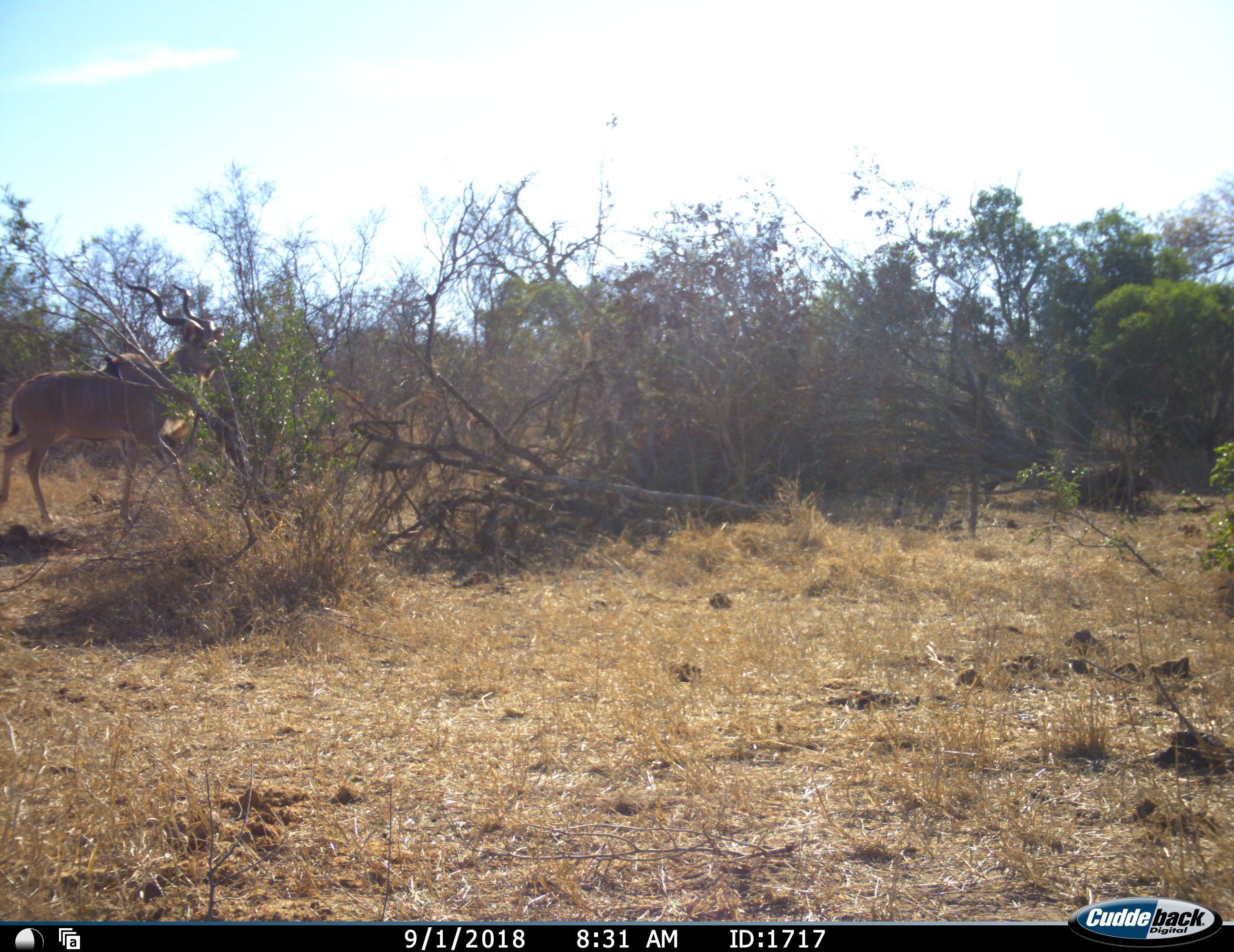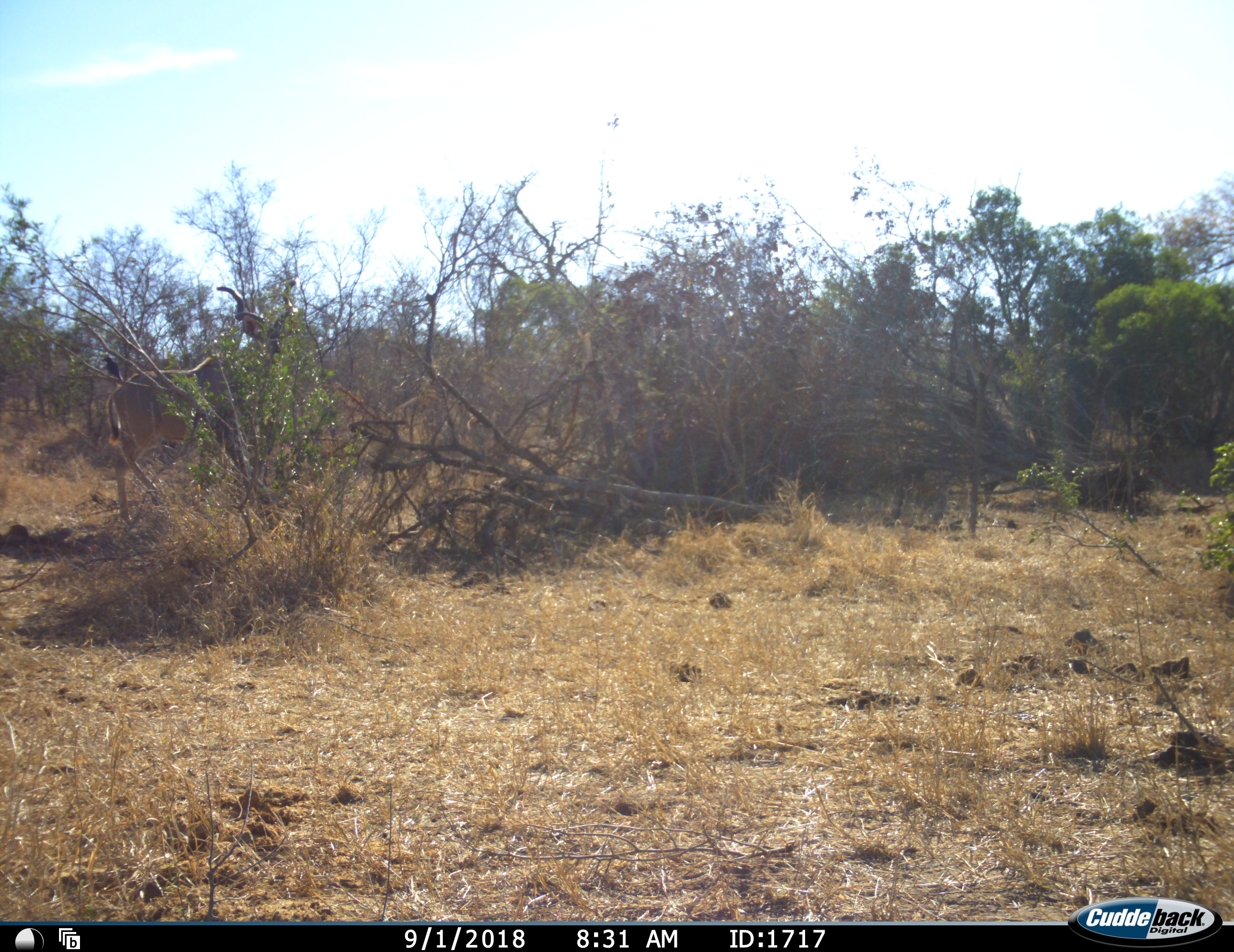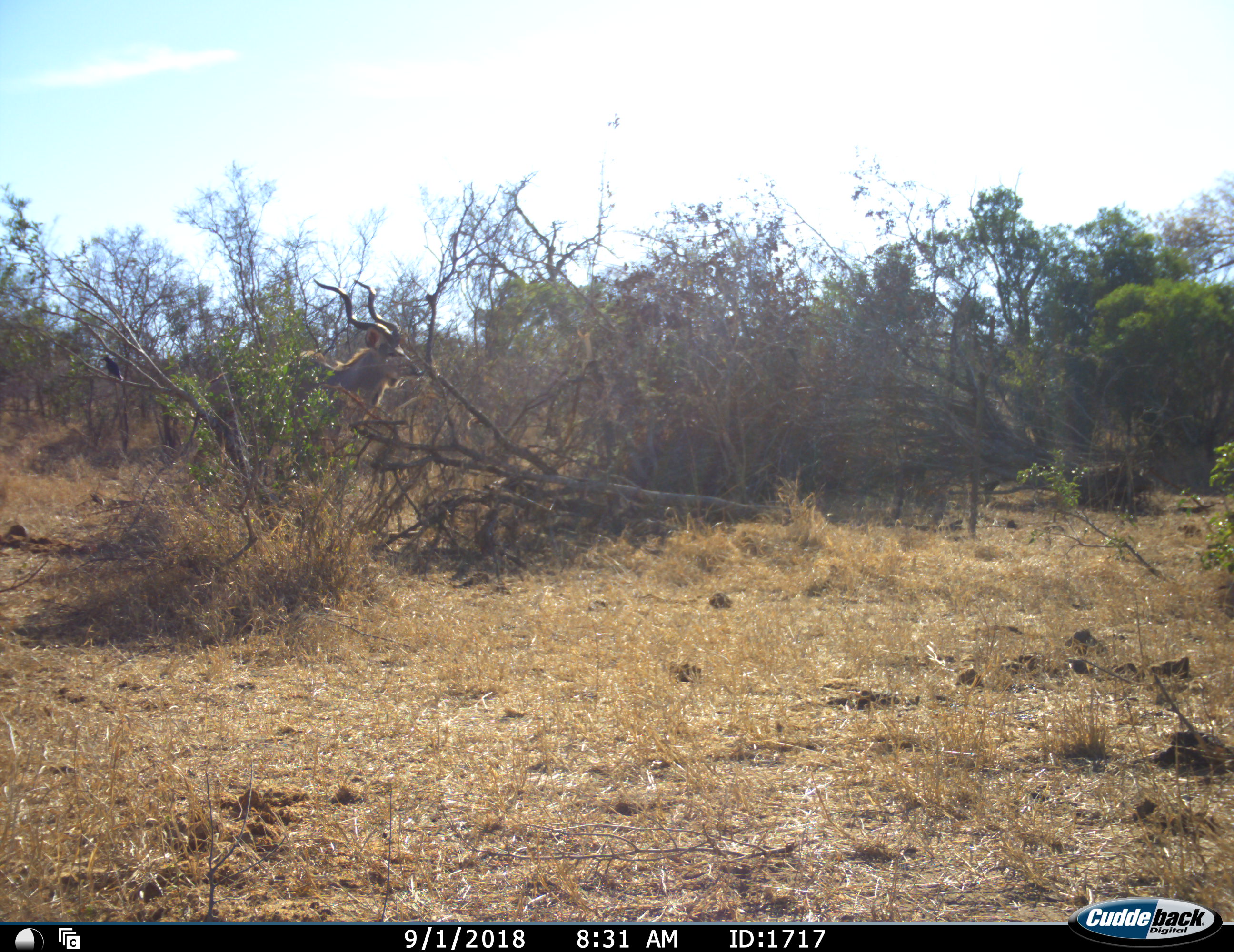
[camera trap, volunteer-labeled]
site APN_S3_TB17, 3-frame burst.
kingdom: Animalia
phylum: Chordata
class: Mammalia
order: Artiodactyla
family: Bovidae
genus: Tragelaphus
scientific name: Tragelaphus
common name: kudu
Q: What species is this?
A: Kudu (Tragelaphus).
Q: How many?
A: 1.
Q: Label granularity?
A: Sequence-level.